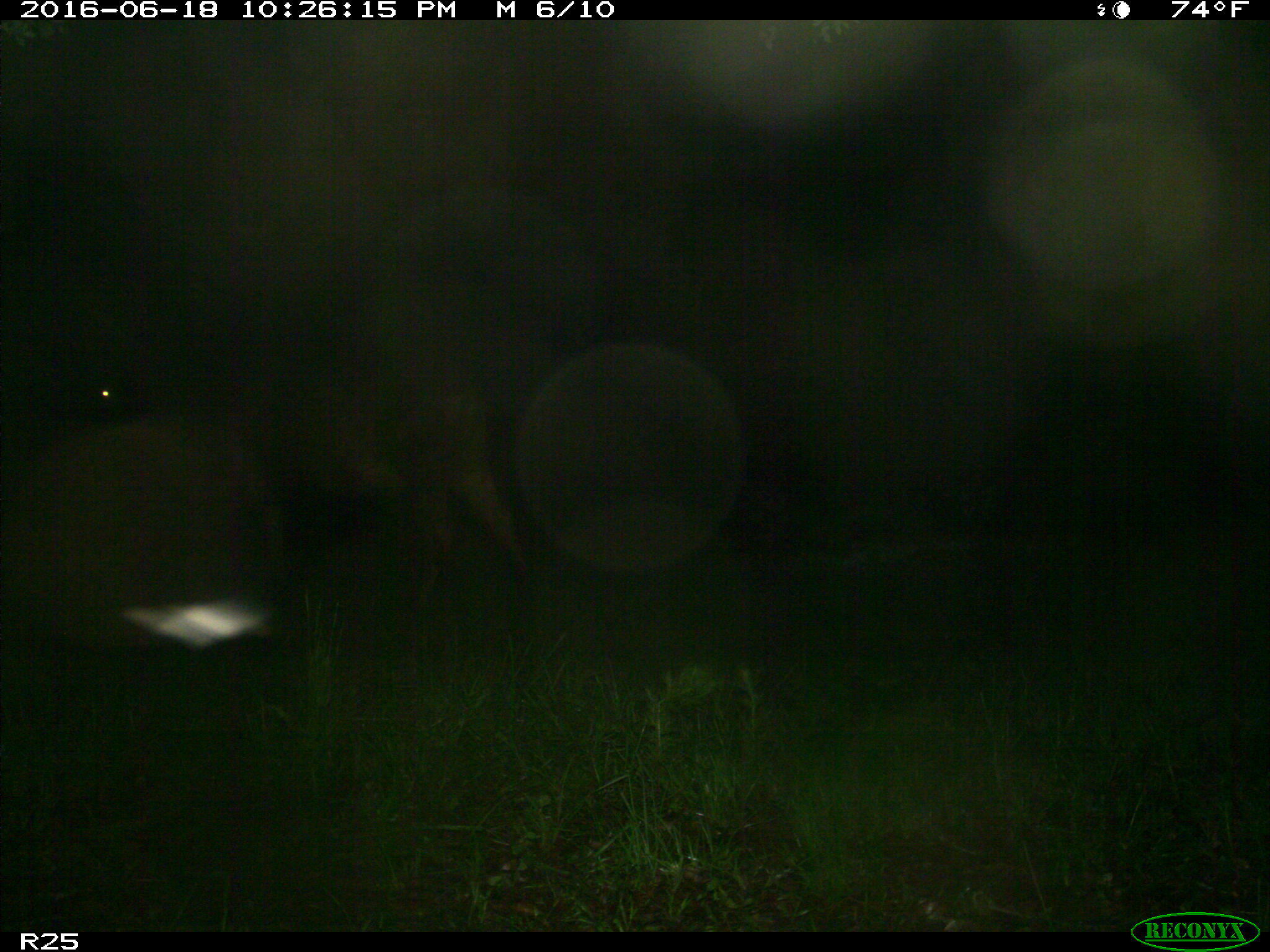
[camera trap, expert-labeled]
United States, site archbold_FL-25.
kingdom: Animalia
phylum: Chordata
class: Mammalia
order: Artiodactyla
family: Bovidae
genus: Bos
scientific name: Bos taurus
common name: domestic cow